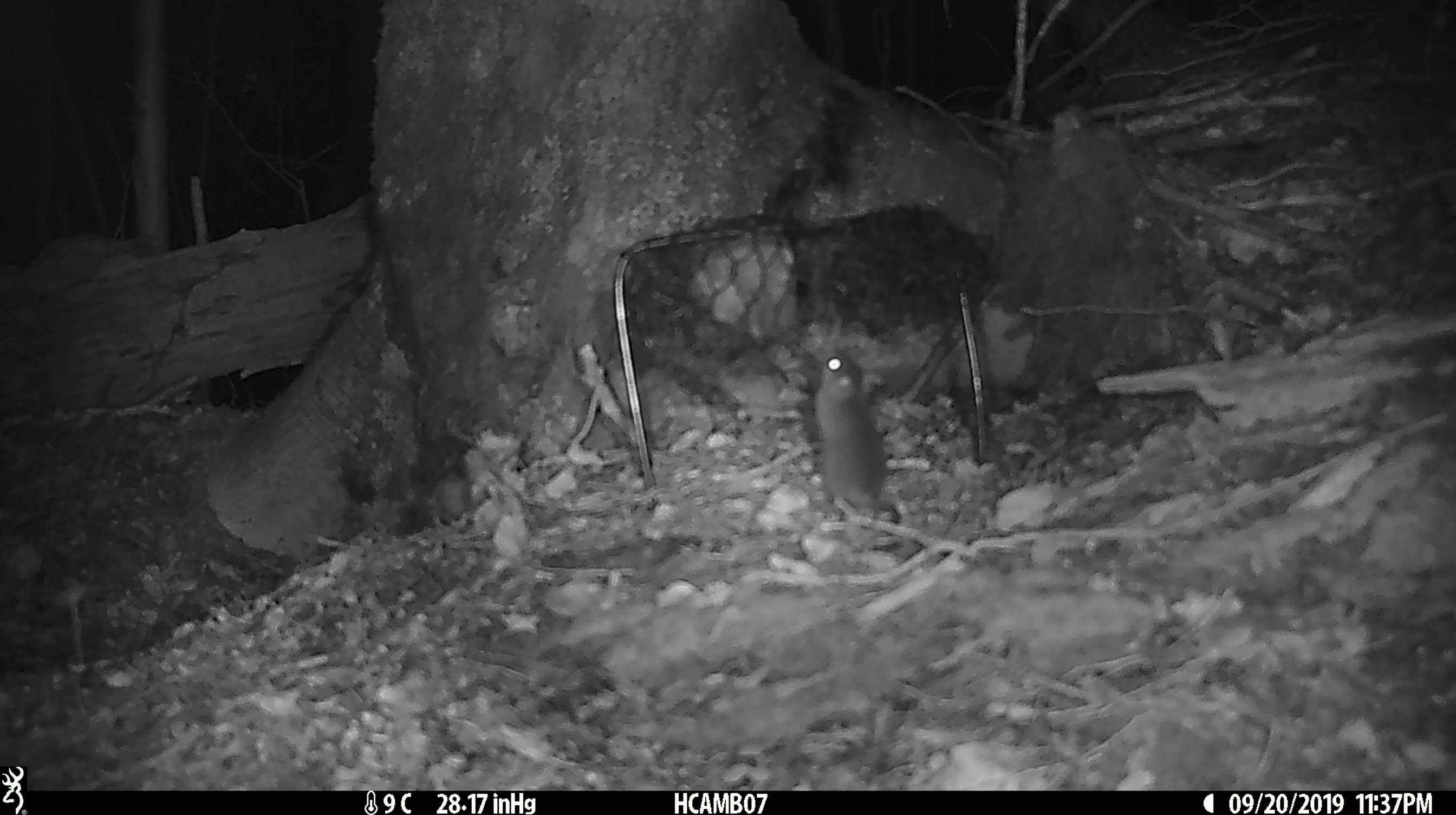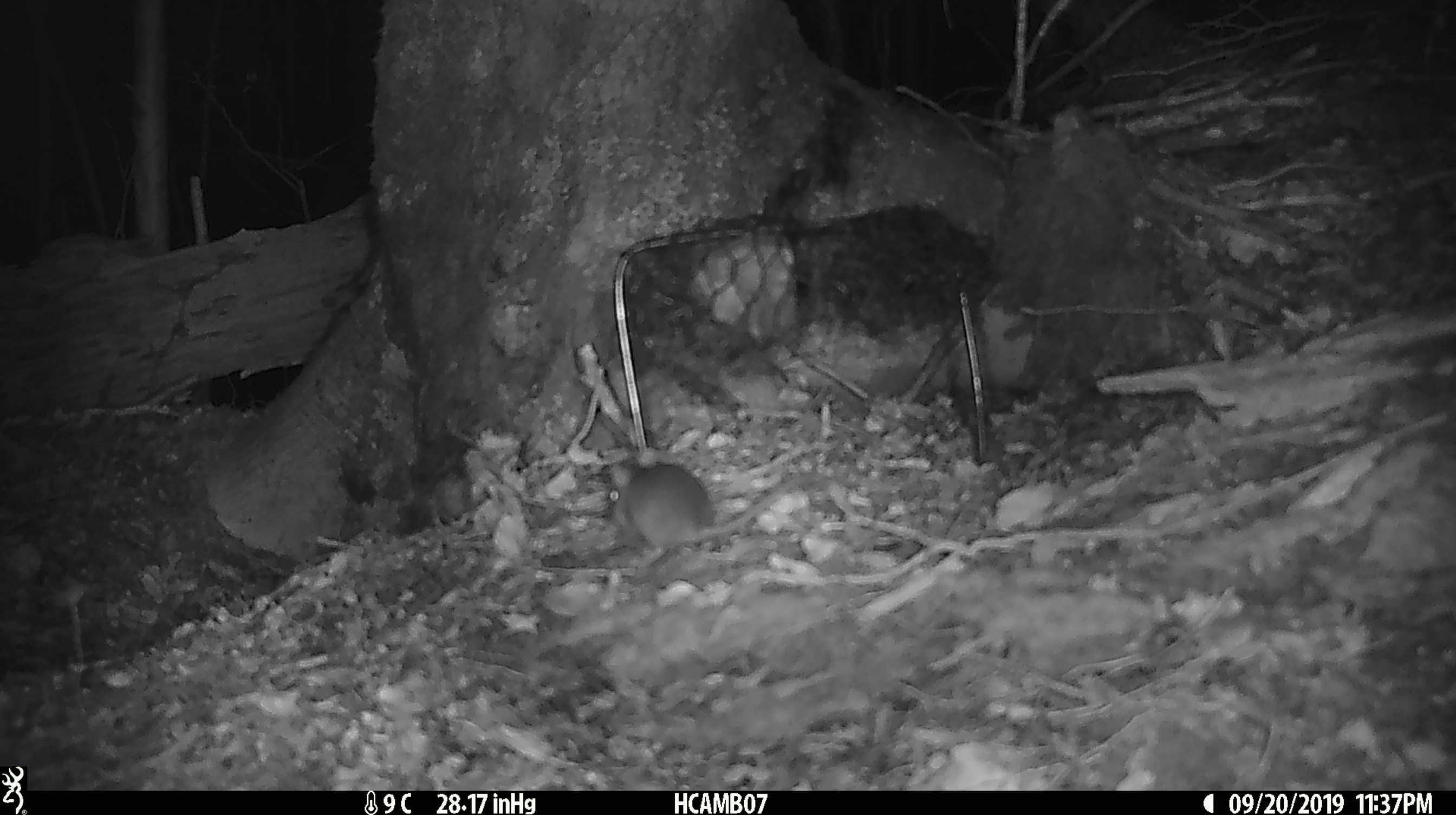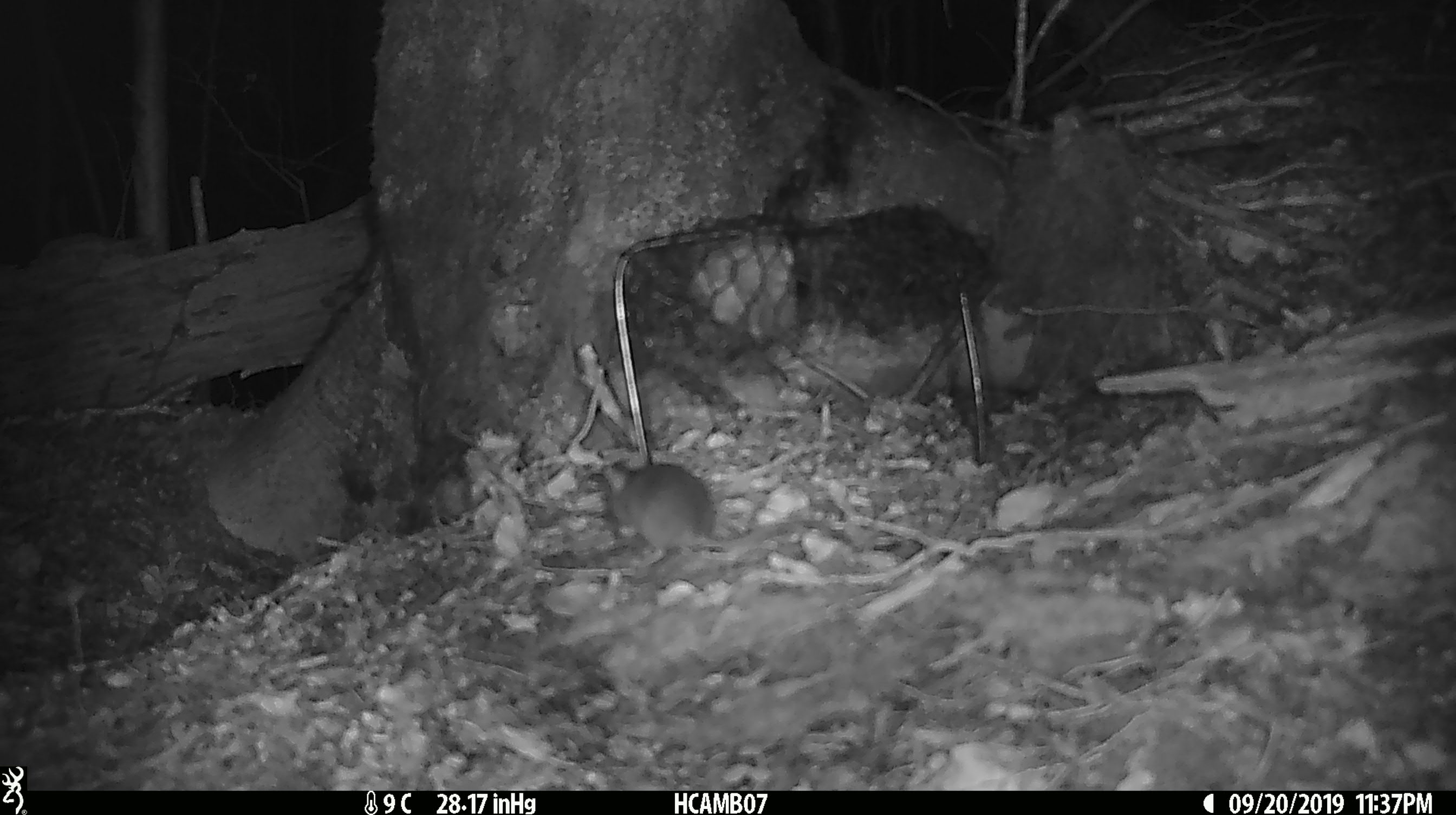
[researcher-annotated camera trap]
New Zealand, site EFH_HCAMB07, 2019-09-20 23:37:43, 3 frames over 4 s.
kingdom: Animalia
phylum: Chordata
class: Mammalia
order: Rodentia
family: Muridae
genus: Mus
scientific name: Mus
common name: mouse